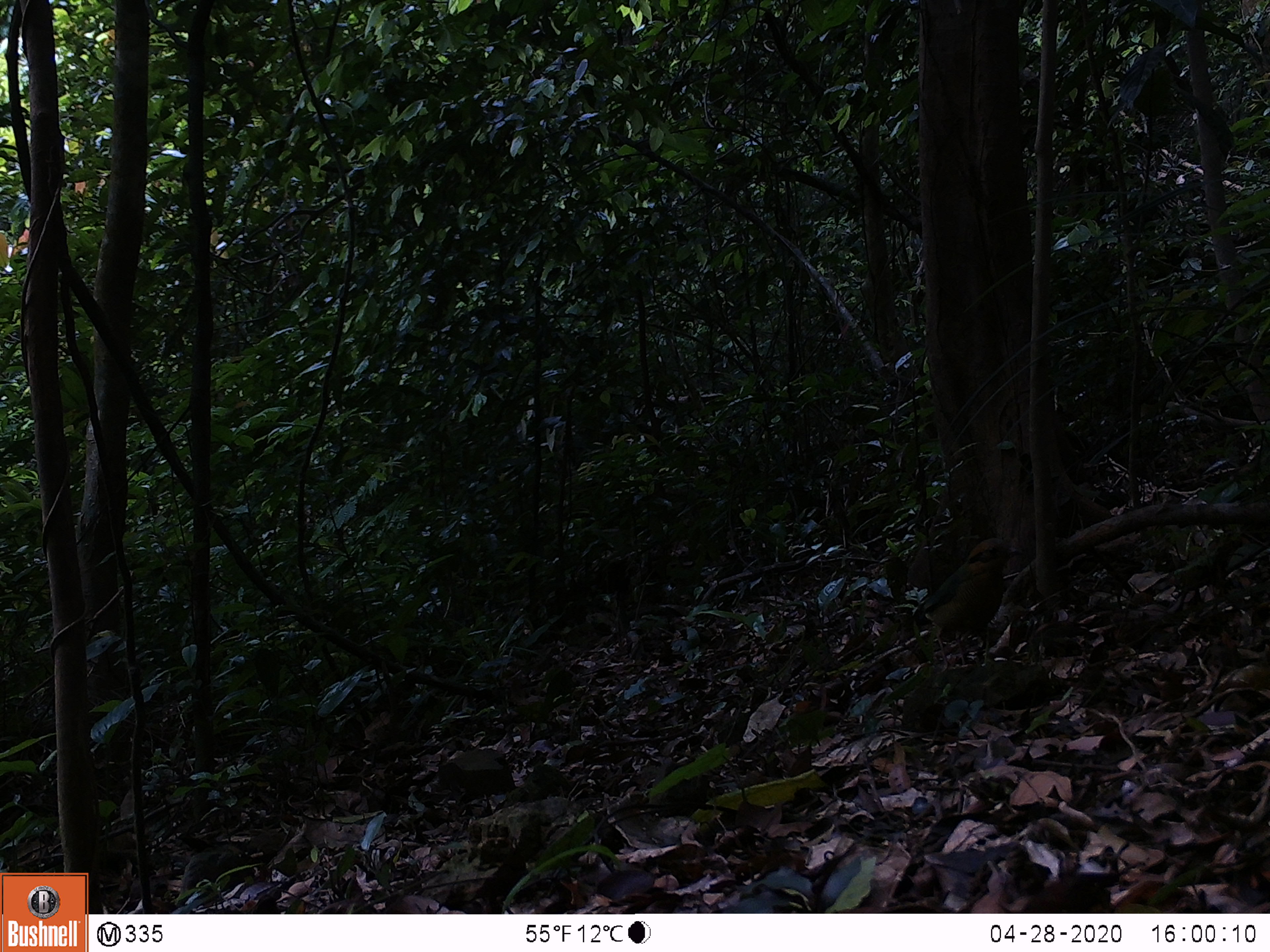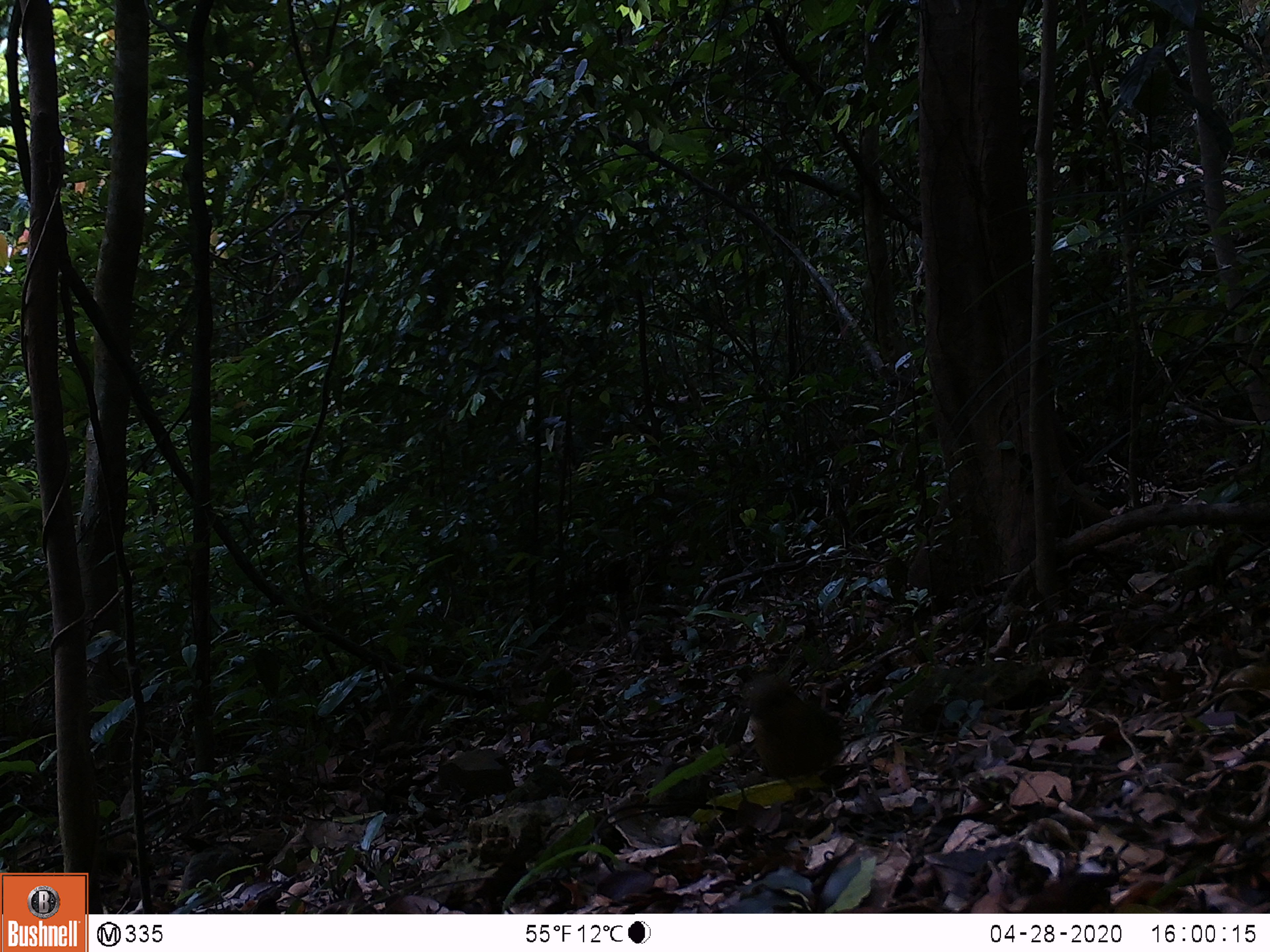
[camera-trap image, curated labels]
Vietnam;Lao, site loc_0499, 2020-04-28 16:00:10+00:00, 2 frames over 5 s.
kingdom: Animalia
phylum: Chordata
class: Aves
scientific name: Aves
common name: bird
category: unidentified bird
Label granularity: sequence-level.